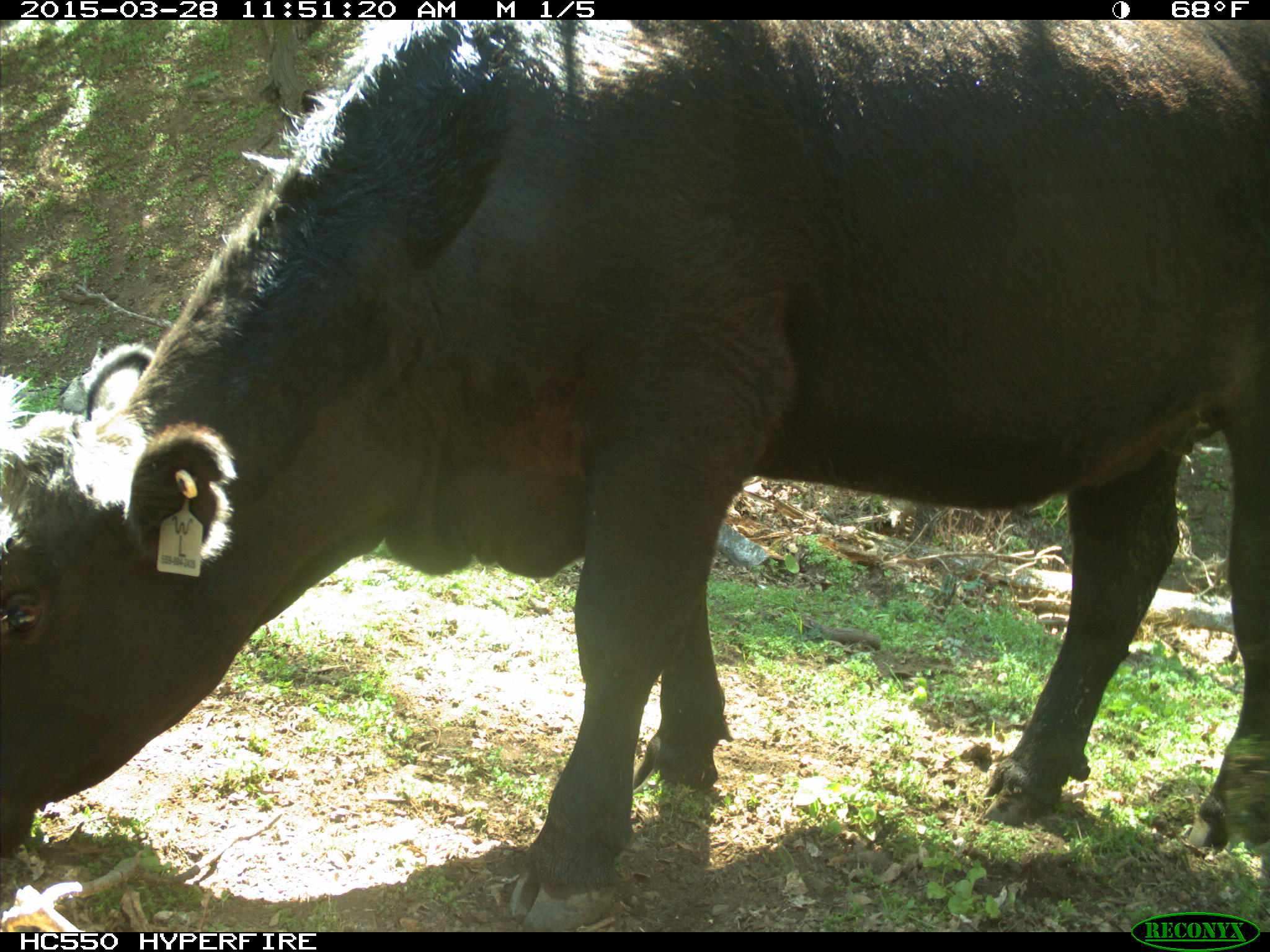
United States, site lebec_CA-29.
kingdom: Animalia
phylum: Chordata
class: Mammalia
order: Artiodactyla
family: Bovidae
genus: Bos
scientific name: Bos taurus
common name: domestic cow